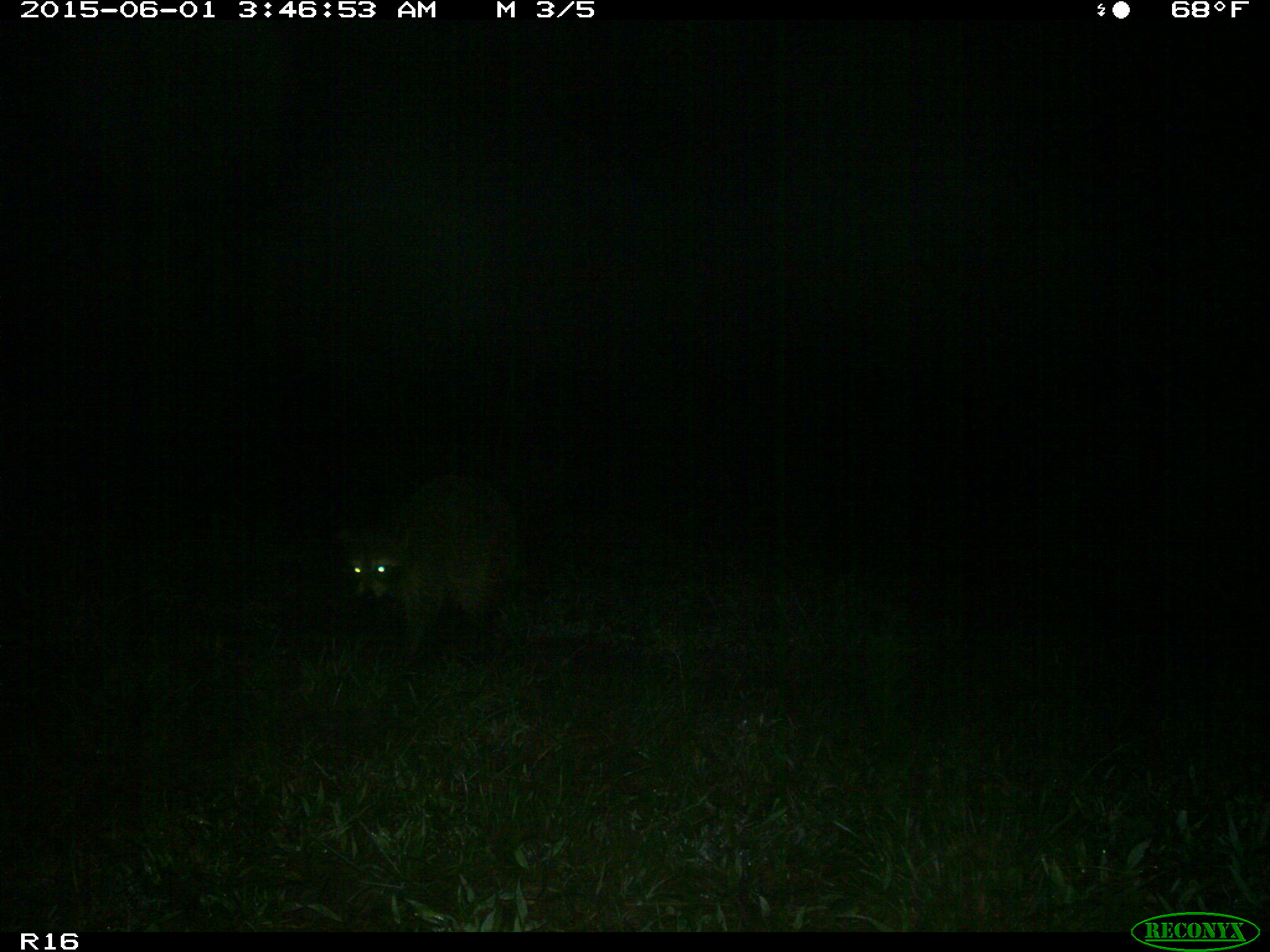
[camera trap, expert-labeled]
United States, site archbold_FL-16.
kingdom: Animalia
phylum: Chordata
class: Mammalia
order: Carnivora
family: Procyonidae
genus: Procyon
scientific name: Procyon lotor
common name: common raccoon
Procyon lotor (common raccoon).